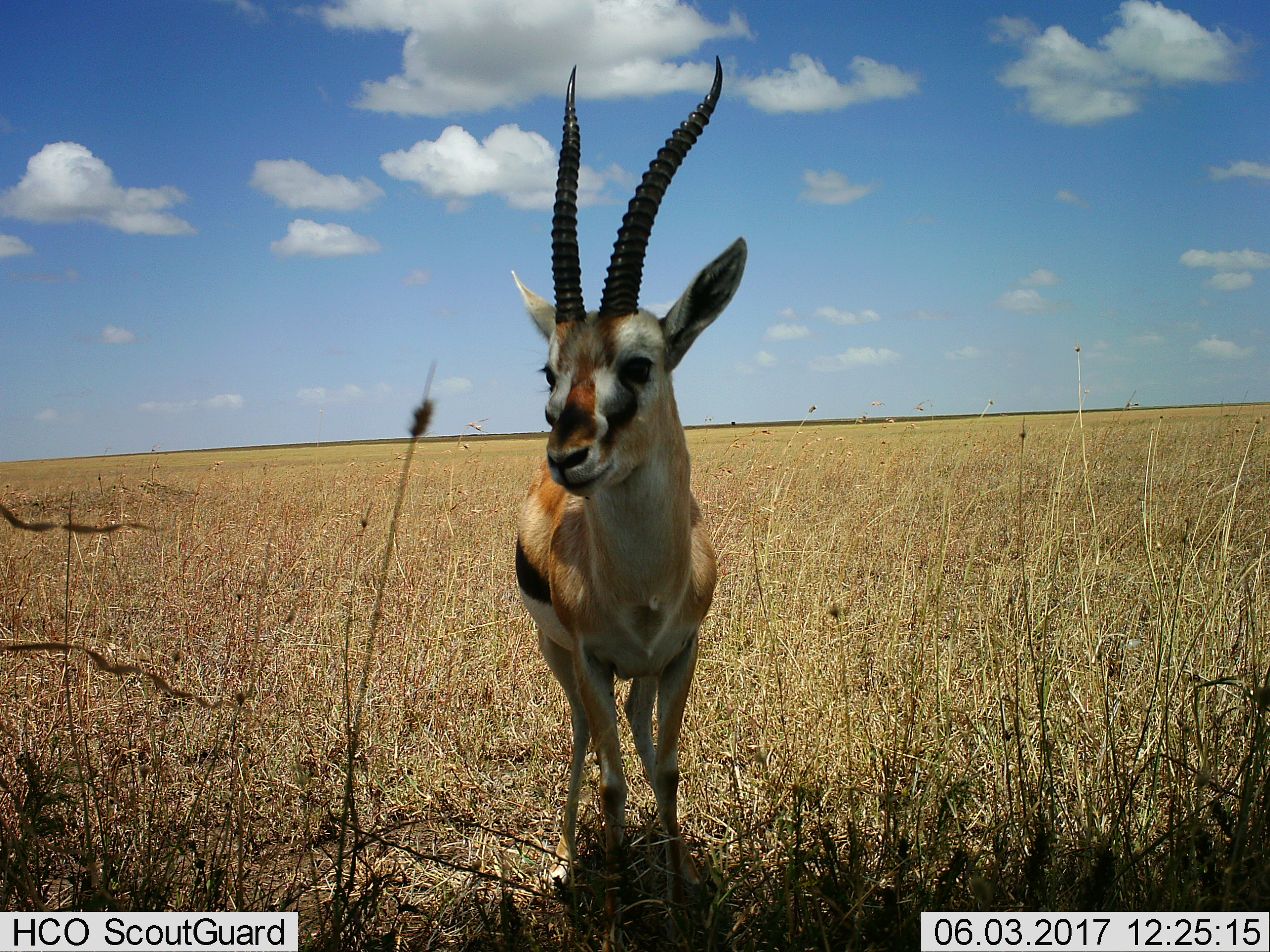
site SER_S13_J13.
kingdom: Animalia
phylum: Chordata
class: Mammalia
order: Artiodactyla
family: Bovidae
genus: Eudorcas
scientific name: Eudorcas thomsonii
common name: thomson's gazelle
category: gazellethomsons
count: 1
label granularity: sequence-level